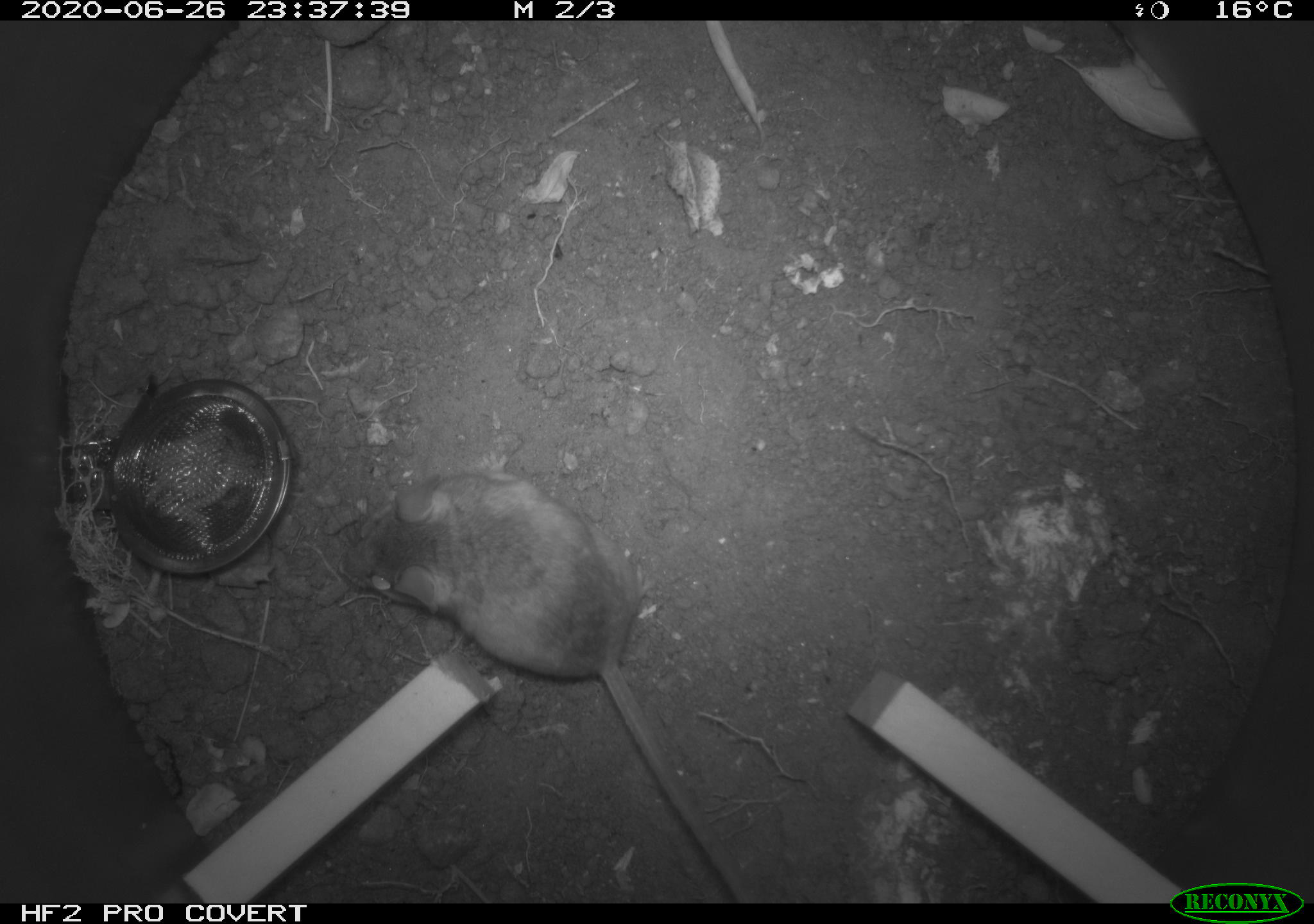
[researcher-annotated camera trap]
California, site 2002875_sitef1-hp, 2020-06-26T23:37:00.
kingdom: Animalia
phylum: Chordata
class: Mammalia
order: Rodentia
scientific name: Rodentia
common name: rodent